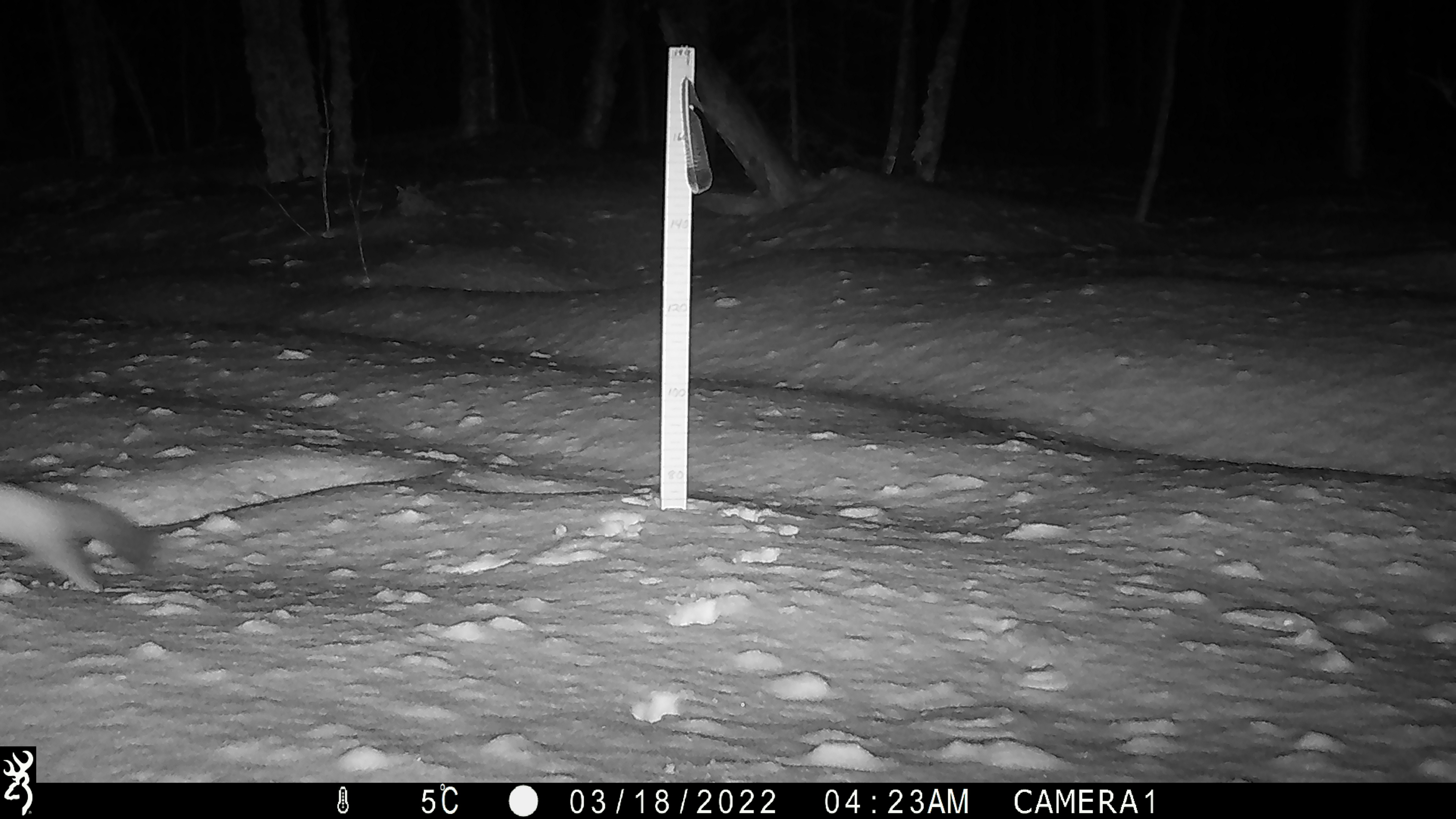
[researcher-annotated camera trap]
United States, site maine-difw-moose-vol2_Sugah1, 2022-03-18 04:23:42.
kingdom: Animalia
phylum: Chordata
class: Mammalia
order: Carnivora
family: Mustelidae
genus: Martes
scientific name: Martes americana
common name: american marten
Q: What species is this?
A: American marten (Martes americana).